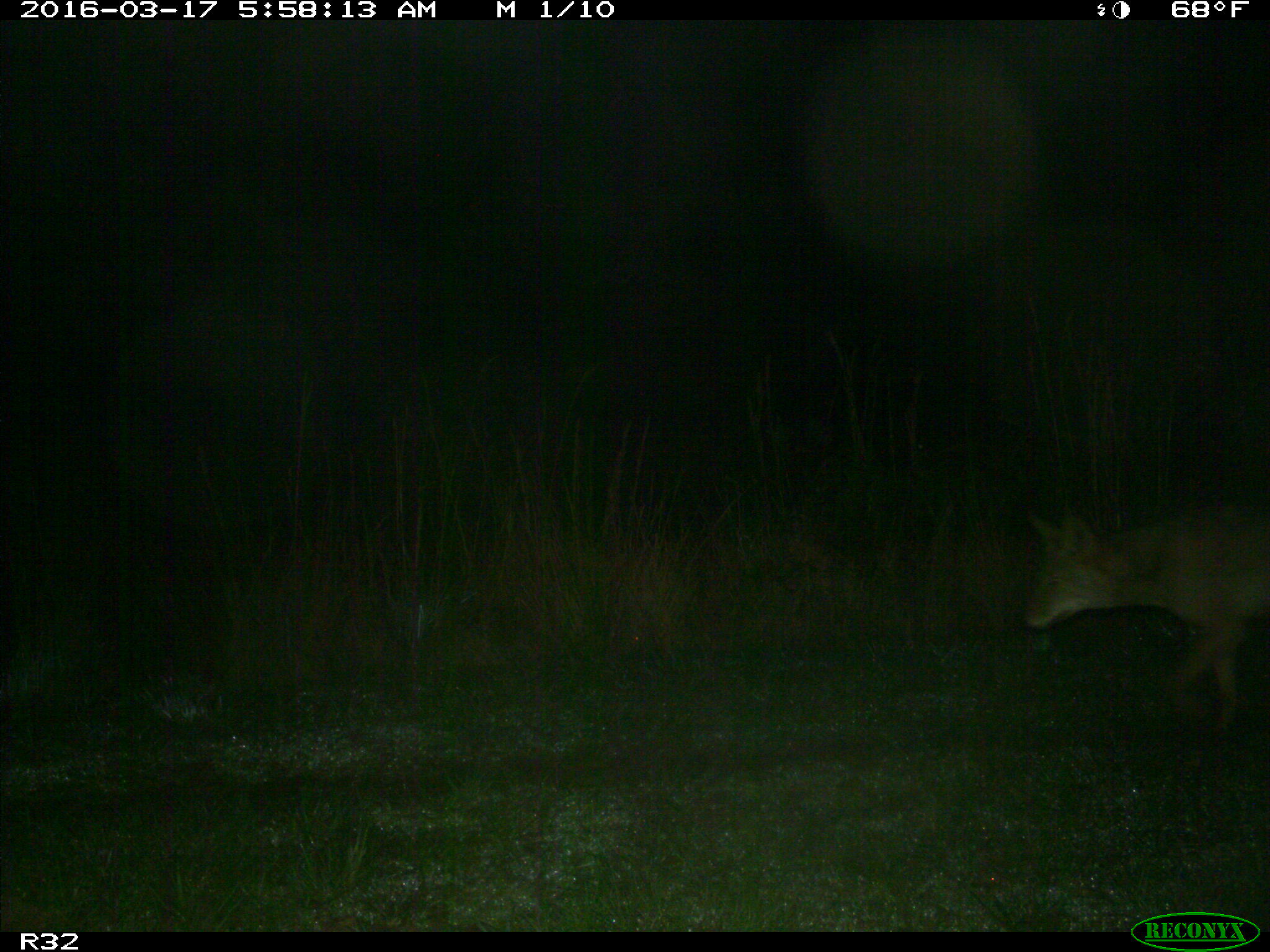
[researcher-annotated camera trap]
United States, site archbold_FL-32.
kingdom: Animalia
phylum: Chordata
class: Mammalia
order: Carnivora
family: Canidae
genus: Canis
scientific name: Canis latrans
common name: coyote